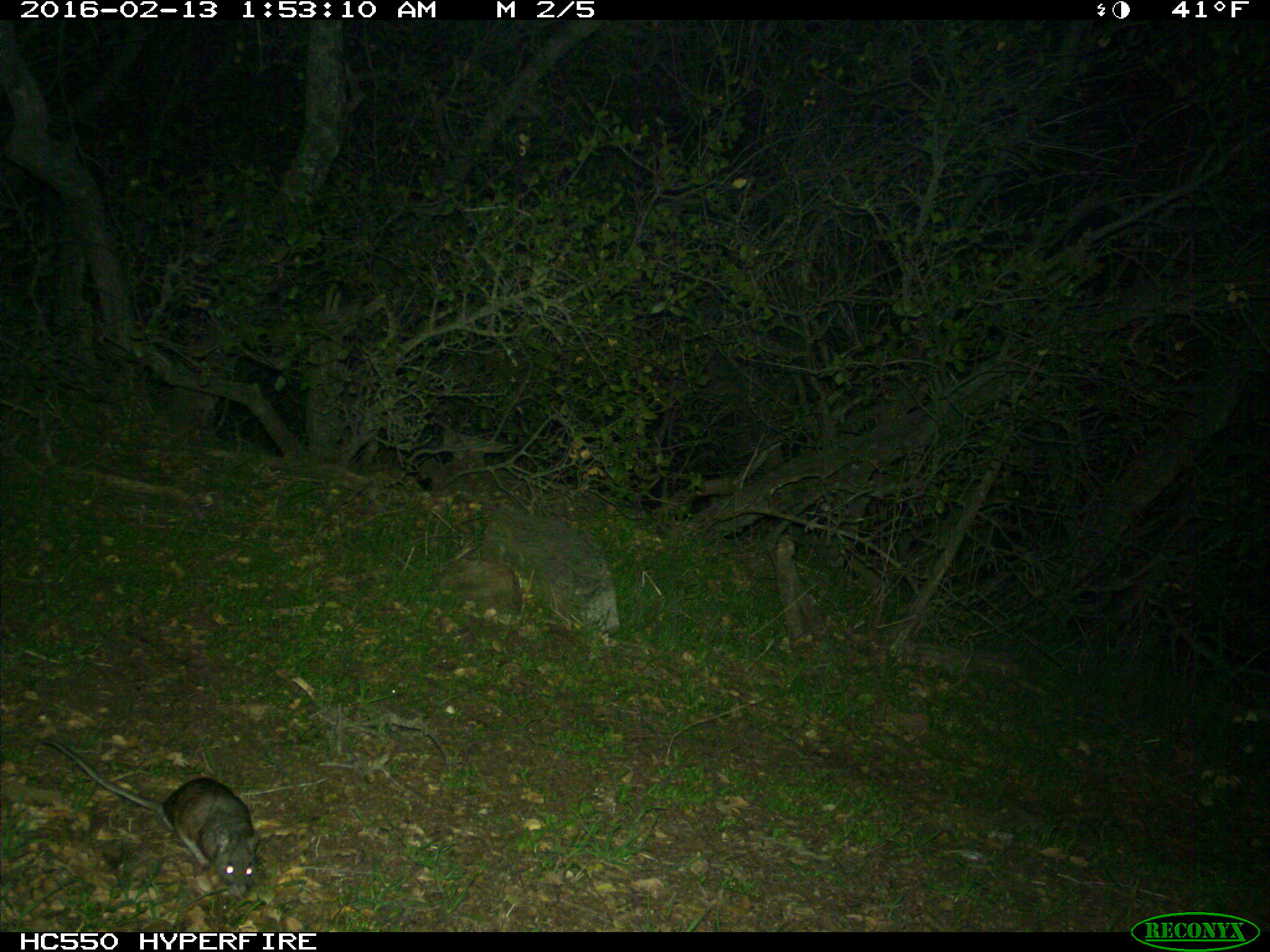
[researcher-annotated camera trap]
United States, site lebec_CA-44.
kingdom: Animalia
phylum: Chordata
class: Mammalia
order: Rodentia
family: Cricetidae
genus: Neotoma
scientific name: Neotoma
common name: pack rat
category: unidentified pack rat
Unidentified pack rat (pack rat) (Neotoma).